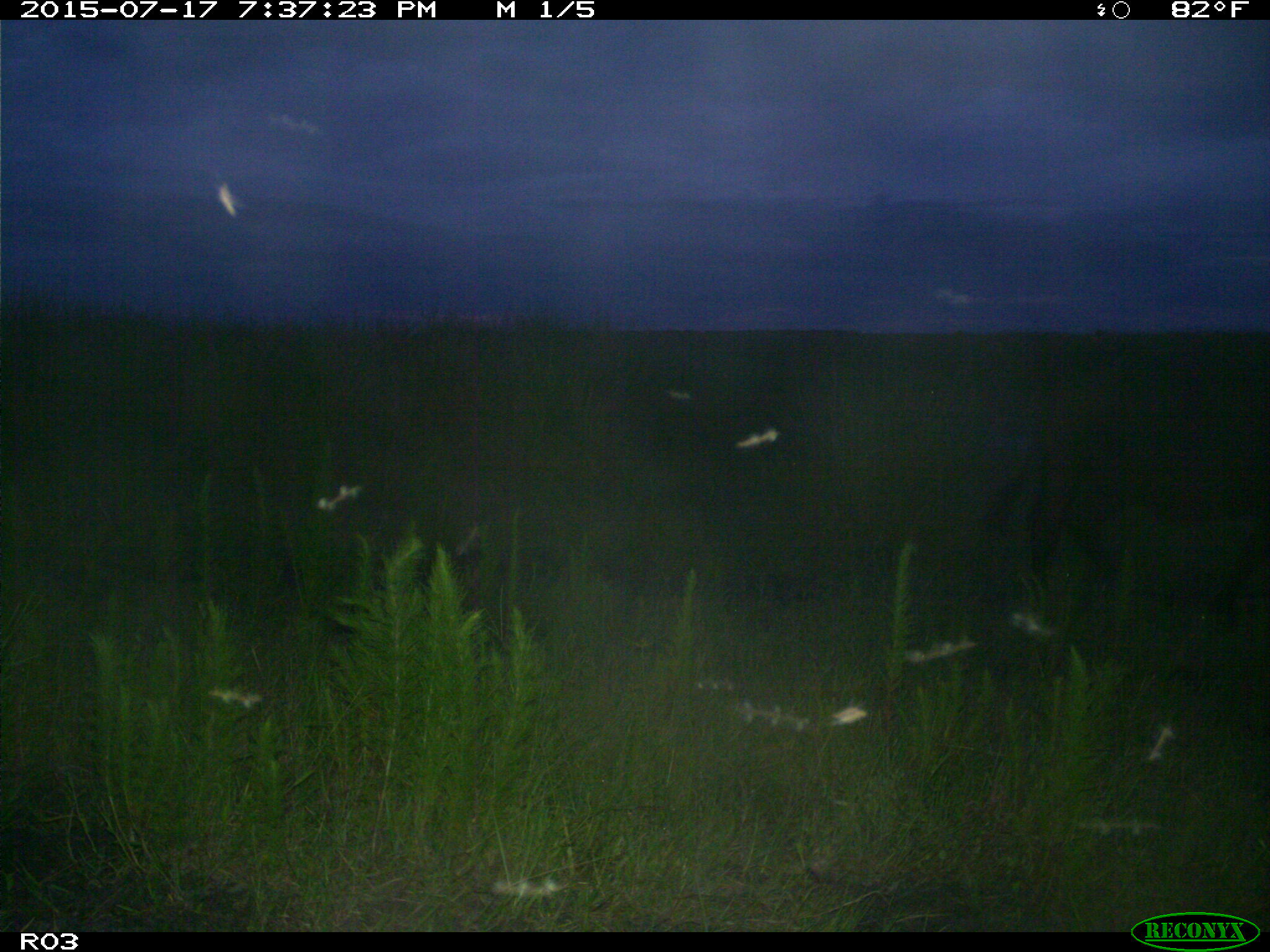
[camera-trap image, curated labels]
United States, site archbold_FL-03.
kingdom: Animalia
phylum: Chordata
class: Mammalia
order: Artiodactyla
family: Bovidae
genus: Bos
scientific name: Bos taurus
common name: domestic cow